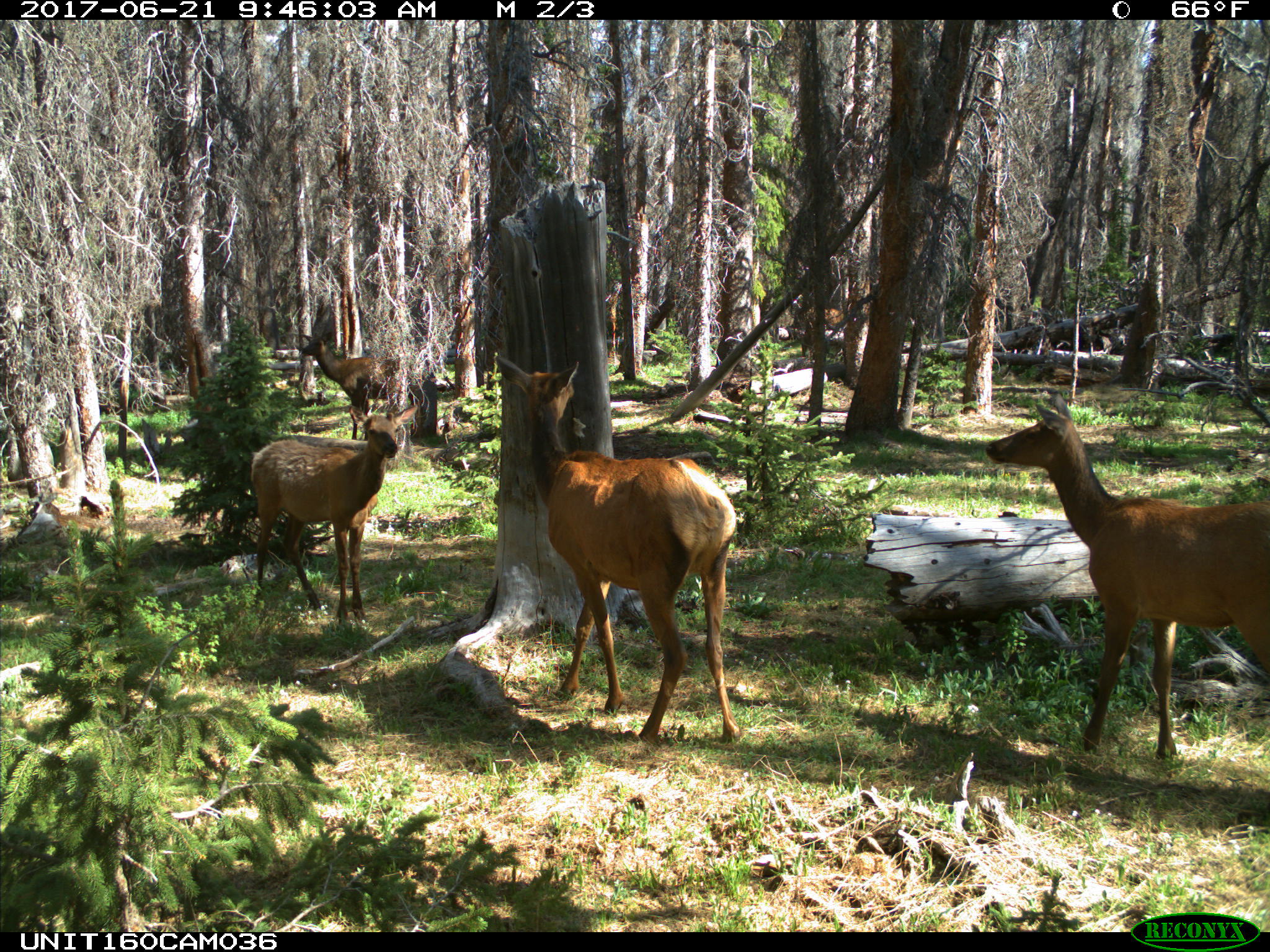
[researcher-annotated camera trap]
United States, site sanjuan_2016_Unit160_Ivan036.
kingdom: Animalia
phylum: Chordata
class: Mammalia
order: Artiodactyla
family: Cervidae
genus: Cervus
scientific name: Cervus elaphus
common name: red deer